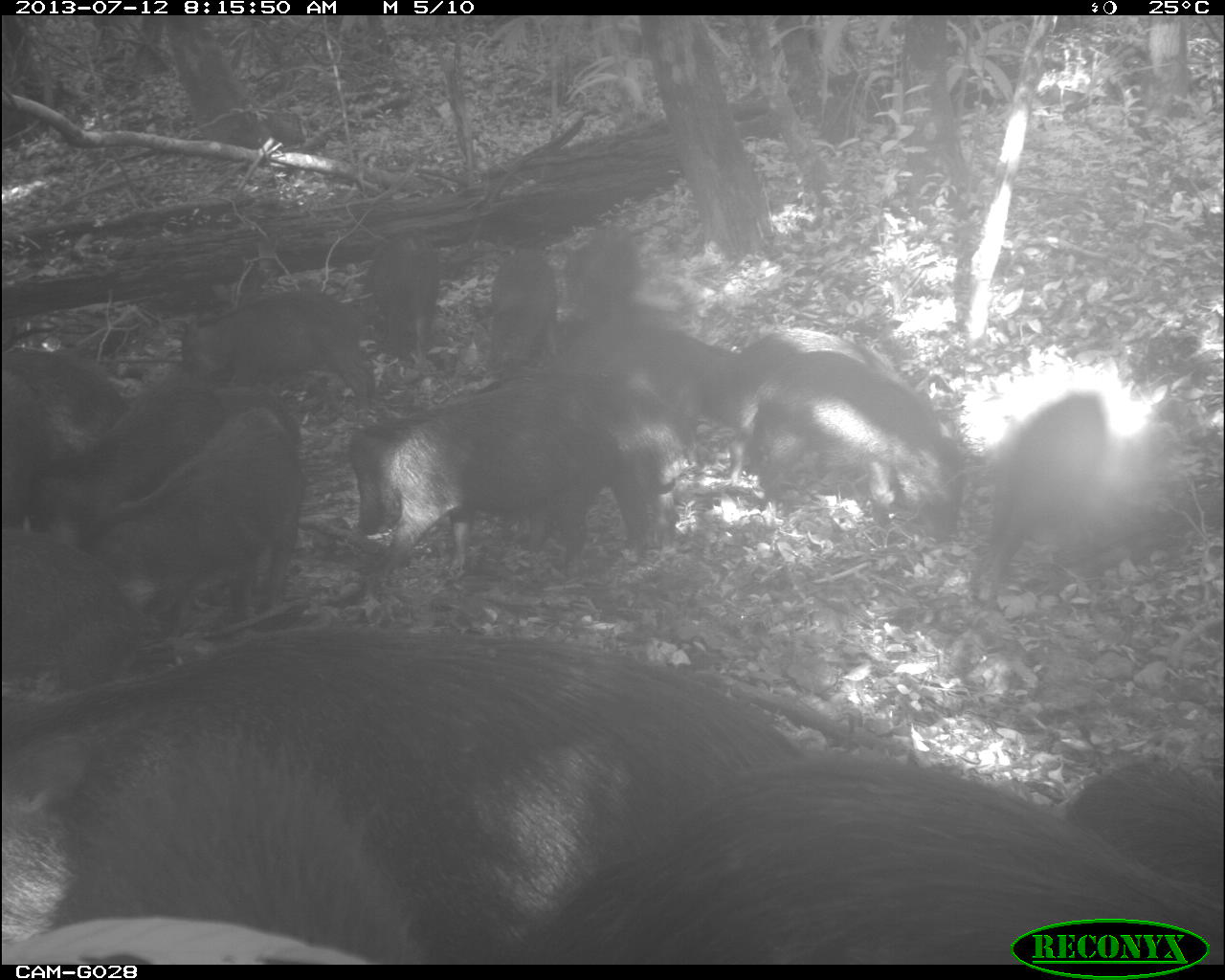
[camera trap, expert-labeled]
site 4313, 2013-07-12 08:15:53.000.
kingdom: Animalia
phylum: Chordata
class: Mammalia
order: Artiodactyla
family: Tayassuidae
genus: Tayassu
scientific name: Tayassu pecari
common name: white-lipped peccary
Tayassu pecari (white-lipped peccary), count 20.